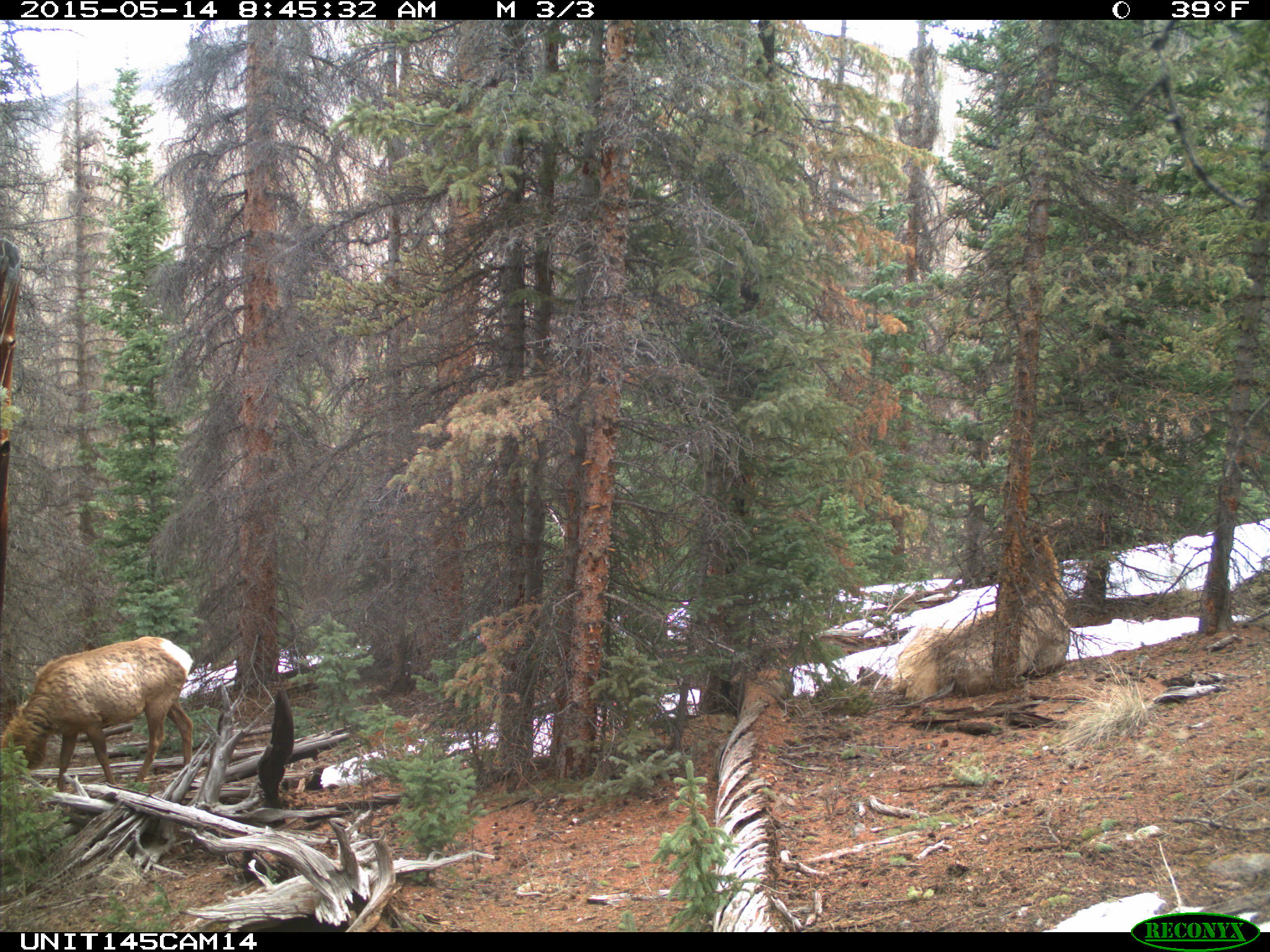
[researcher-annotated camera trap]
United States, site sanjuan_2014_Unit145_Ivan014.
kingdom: Animalia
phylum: Chordata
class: Mammalia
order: Artiodactyla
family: Cervidae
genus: Cervus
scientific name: Cervus elaphus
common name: red deer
Cervus elaphus (red deer).